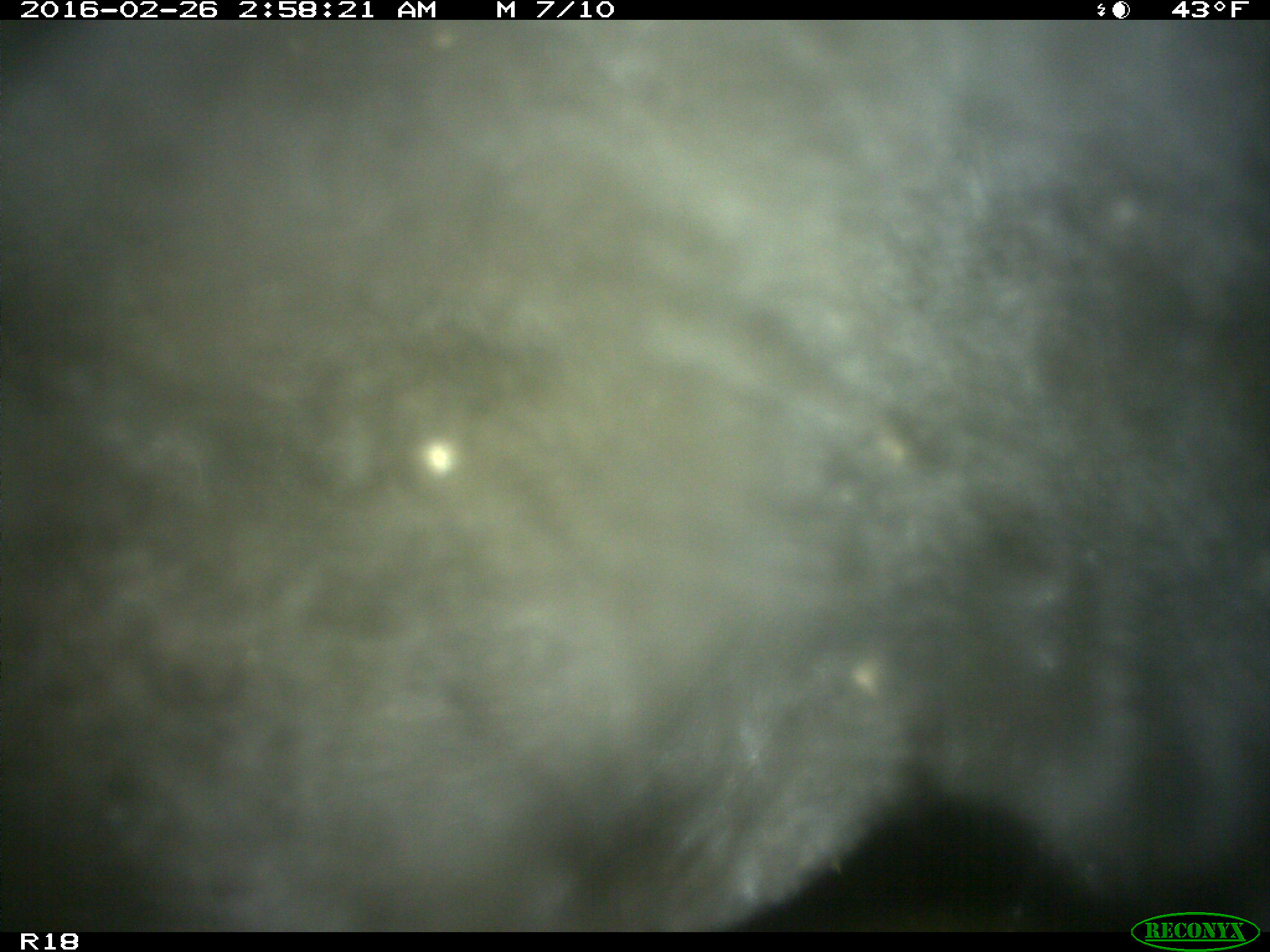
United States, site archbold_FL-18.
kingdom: Animalia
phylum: Chordata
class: Mammalia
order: Artiodactyla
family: Bovidae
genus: Bos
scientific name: Bos taurus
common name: domestic cow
Bos taurus (domestic cow).